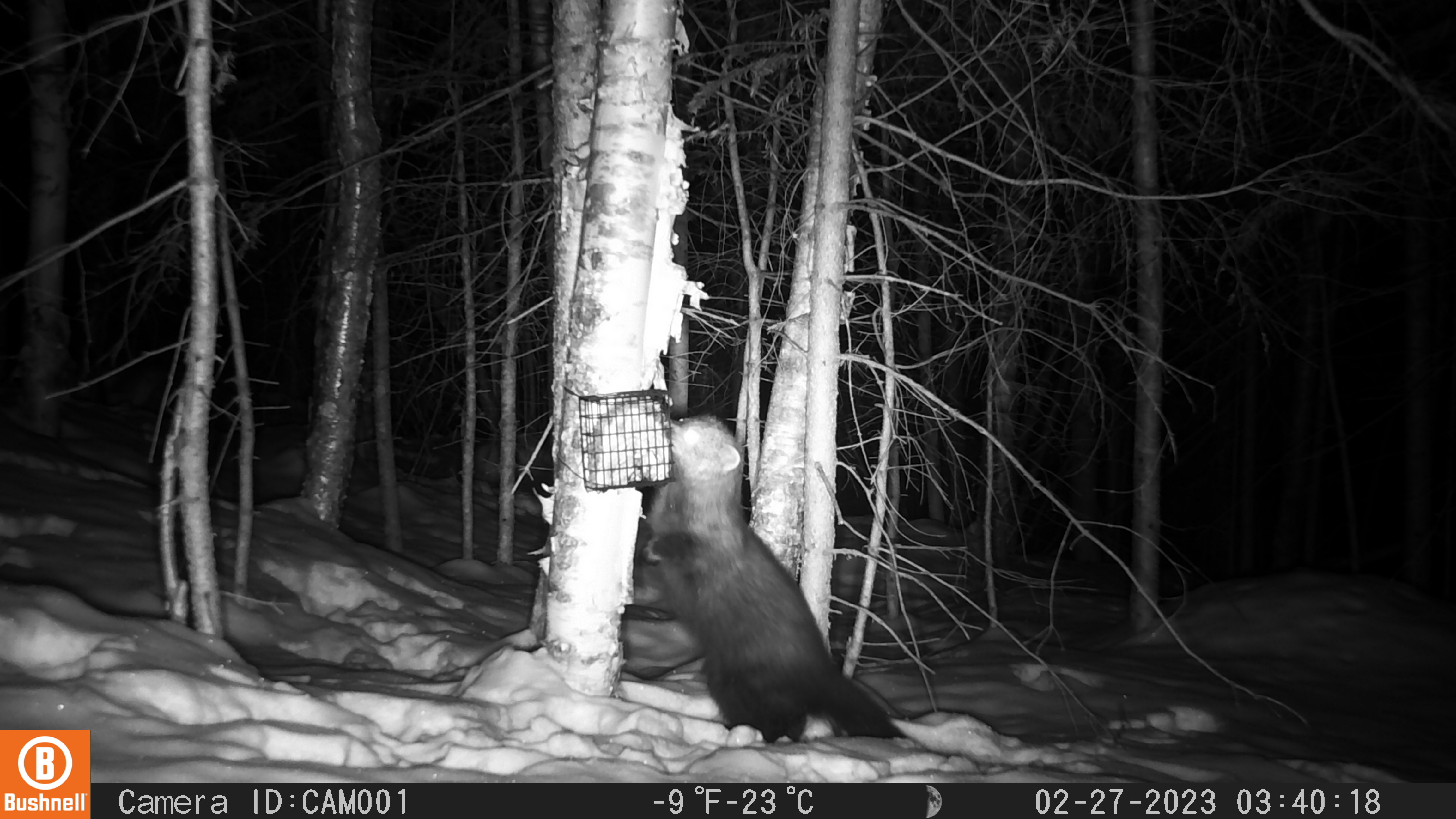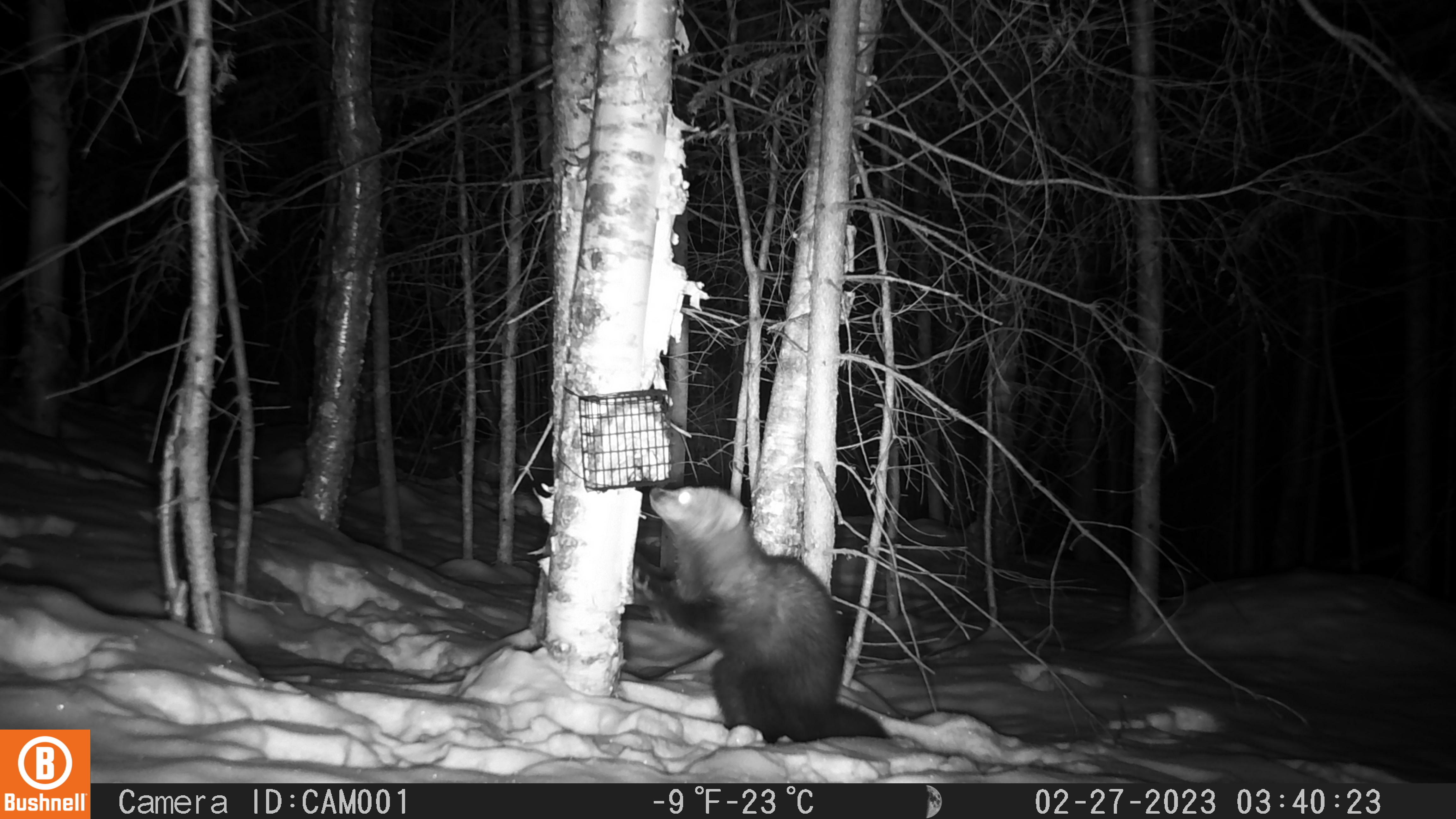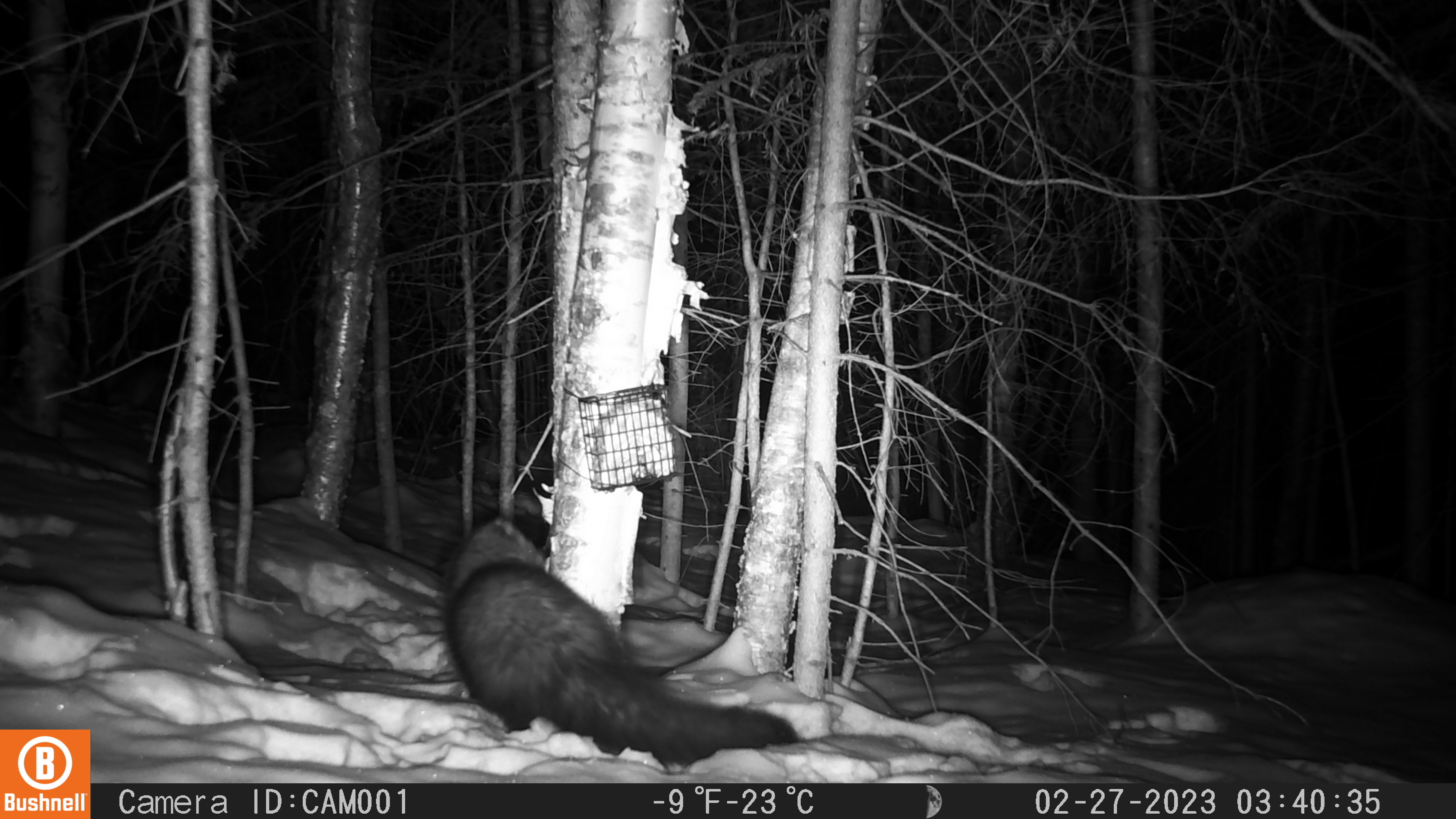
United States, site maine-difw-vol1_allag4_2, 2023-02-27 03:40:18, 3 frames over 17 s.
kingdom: Animalia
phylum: Chordata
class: Mammalia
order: Carnivora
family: Mustelidae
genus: Pekania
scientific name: Pekania pennanti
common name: fisher